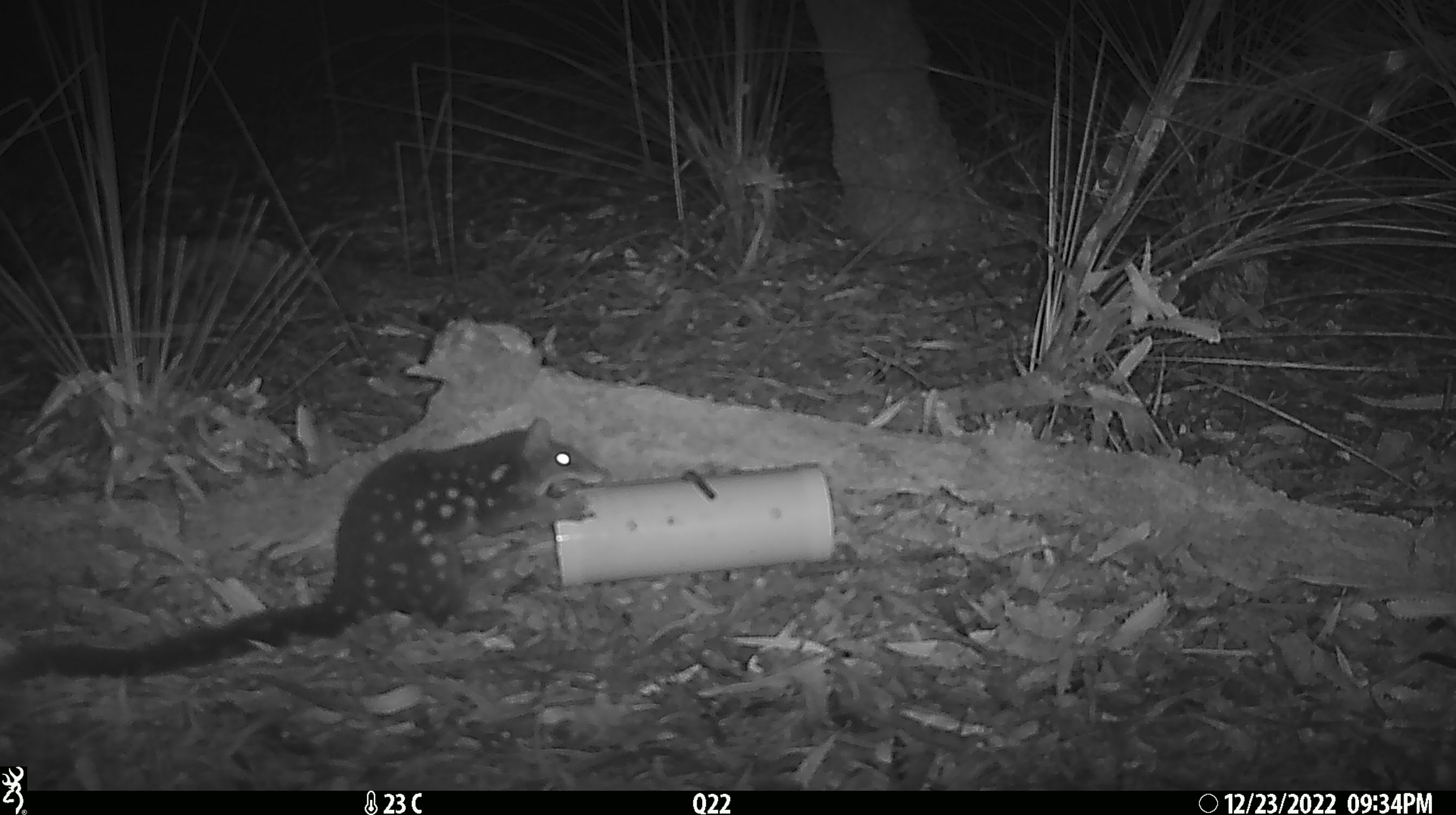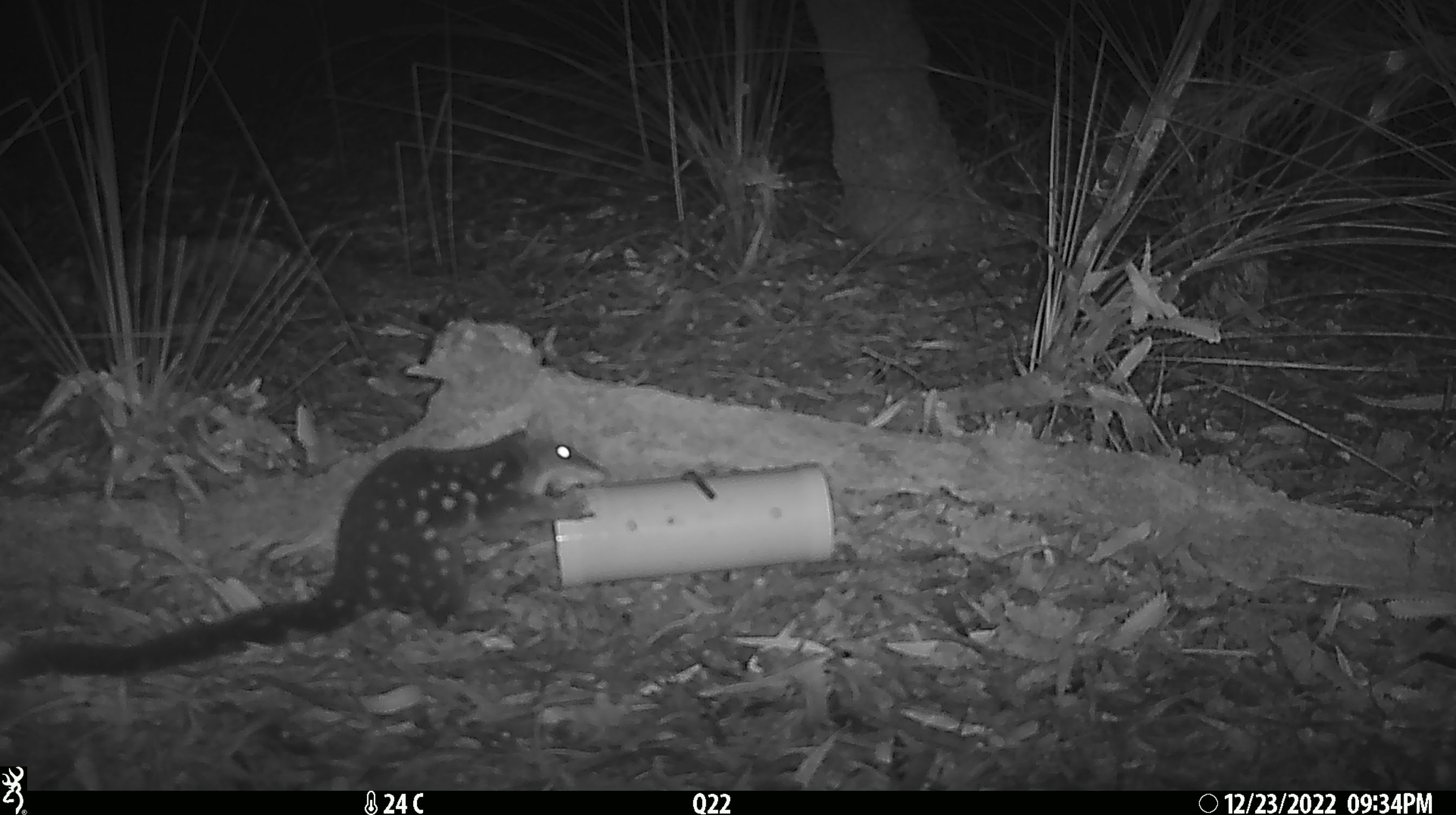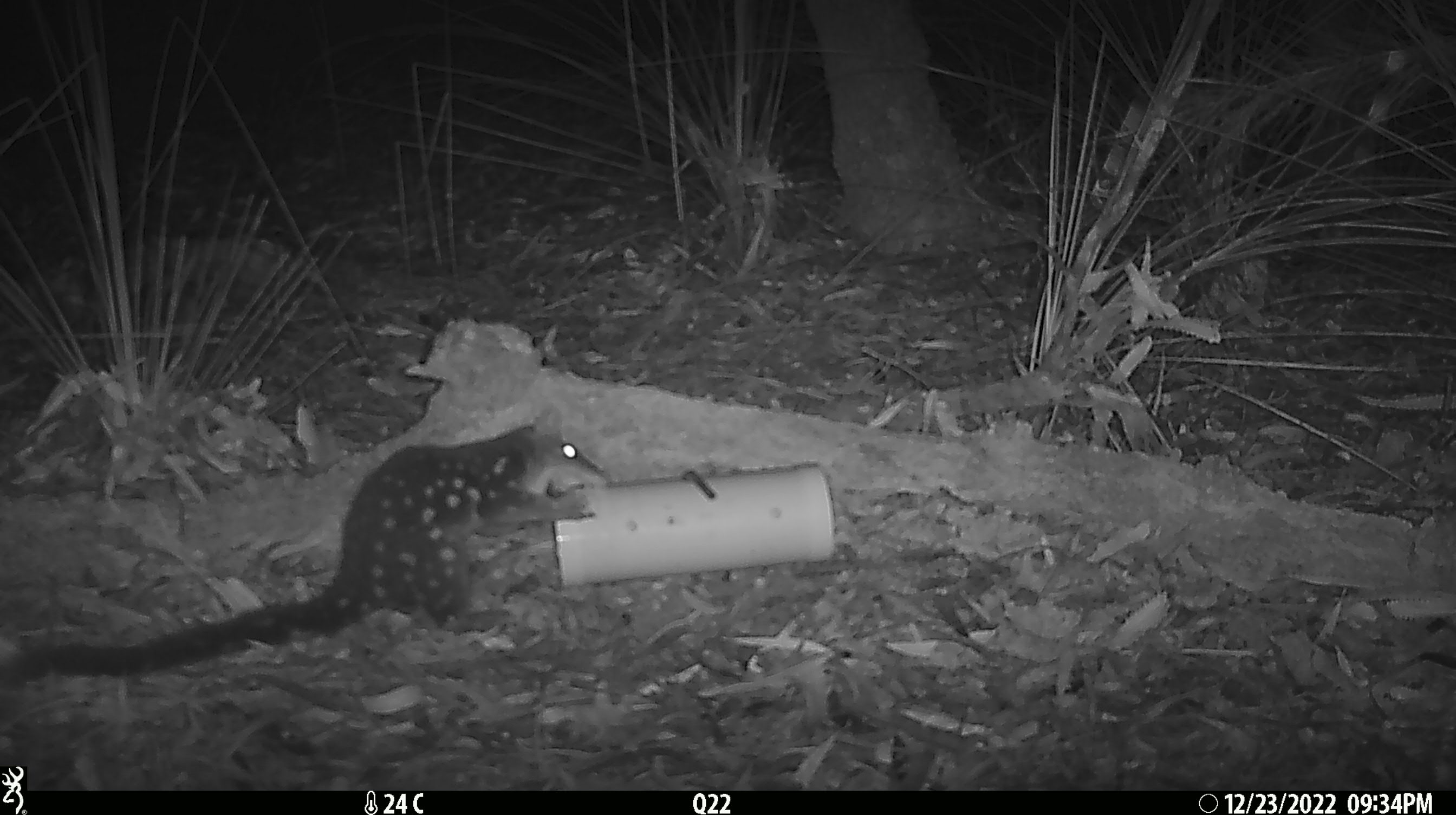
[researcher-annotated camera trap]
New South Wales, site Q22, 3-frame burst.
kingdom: Animalia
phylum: Chordata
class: Mammalia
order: Dasyuromorphia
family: Dasyuridae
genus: Dasyurus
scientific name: Dasyurus maculatus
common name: spotted-tailed quoll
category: quoll